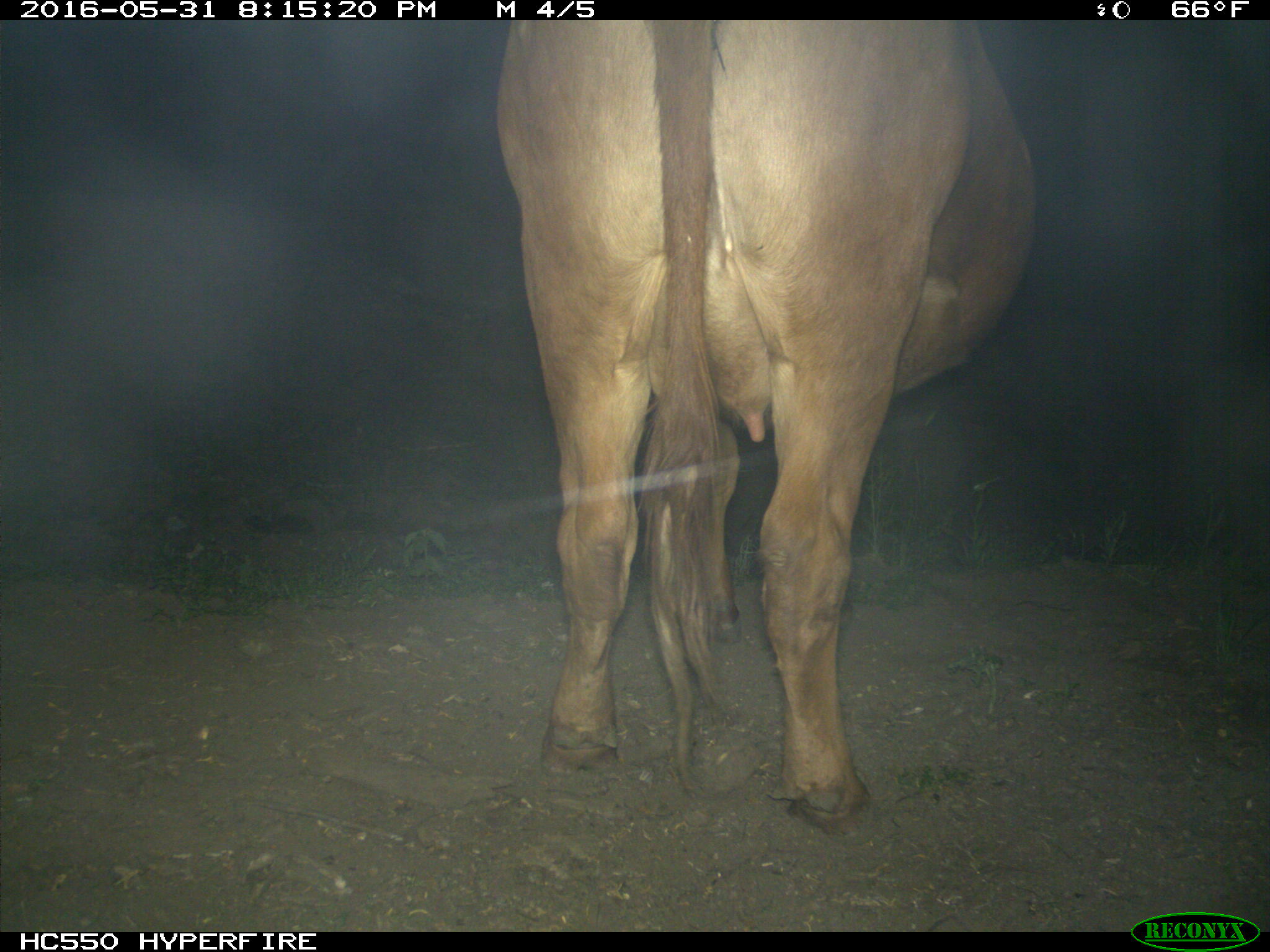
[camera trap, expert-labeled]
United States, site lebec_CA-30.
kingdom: Animalia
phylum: Chordata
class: Mammalia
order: Artiodactyla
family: Bovidae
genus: Bos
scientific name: Bos taurus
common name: domestic cow